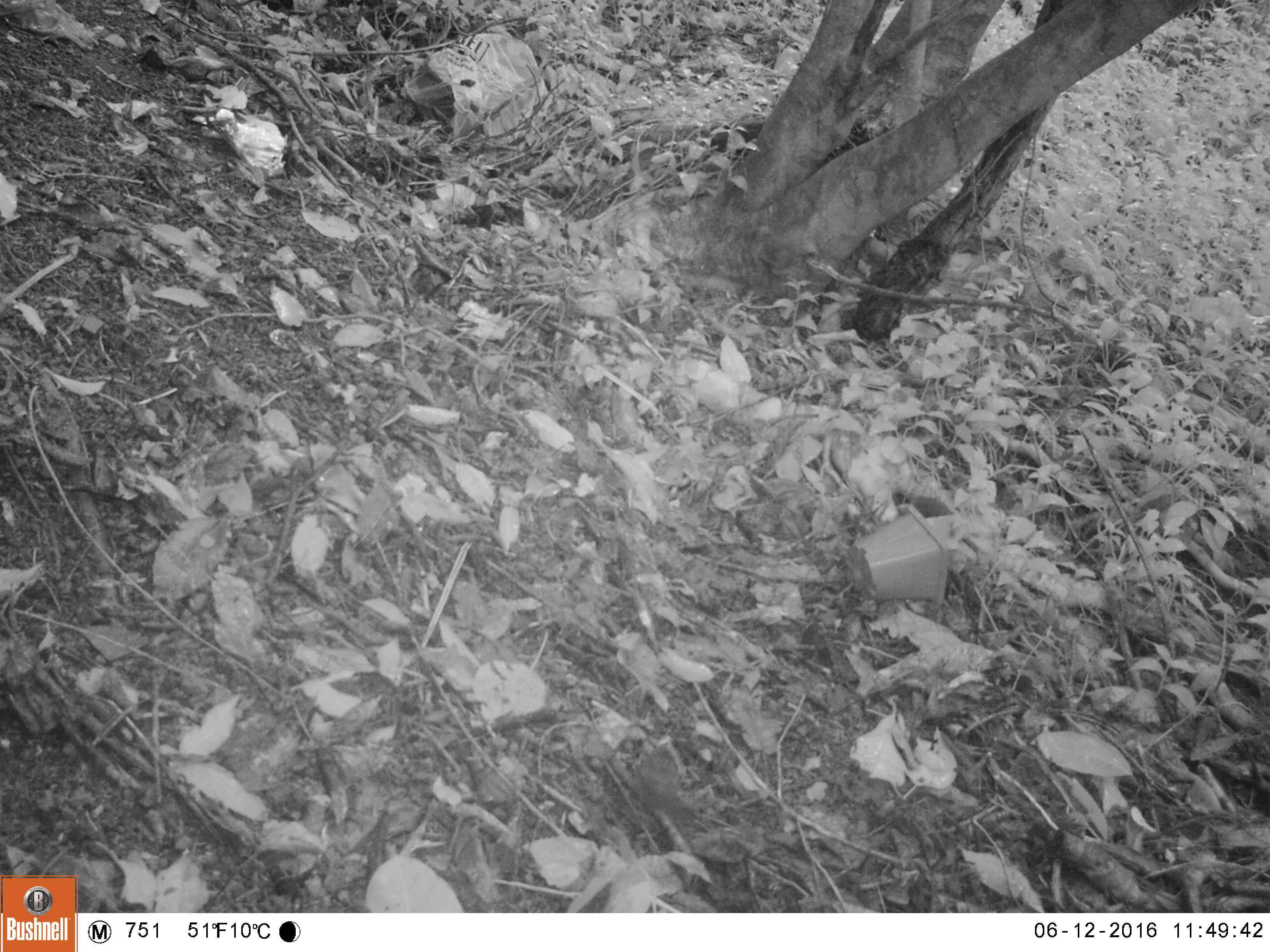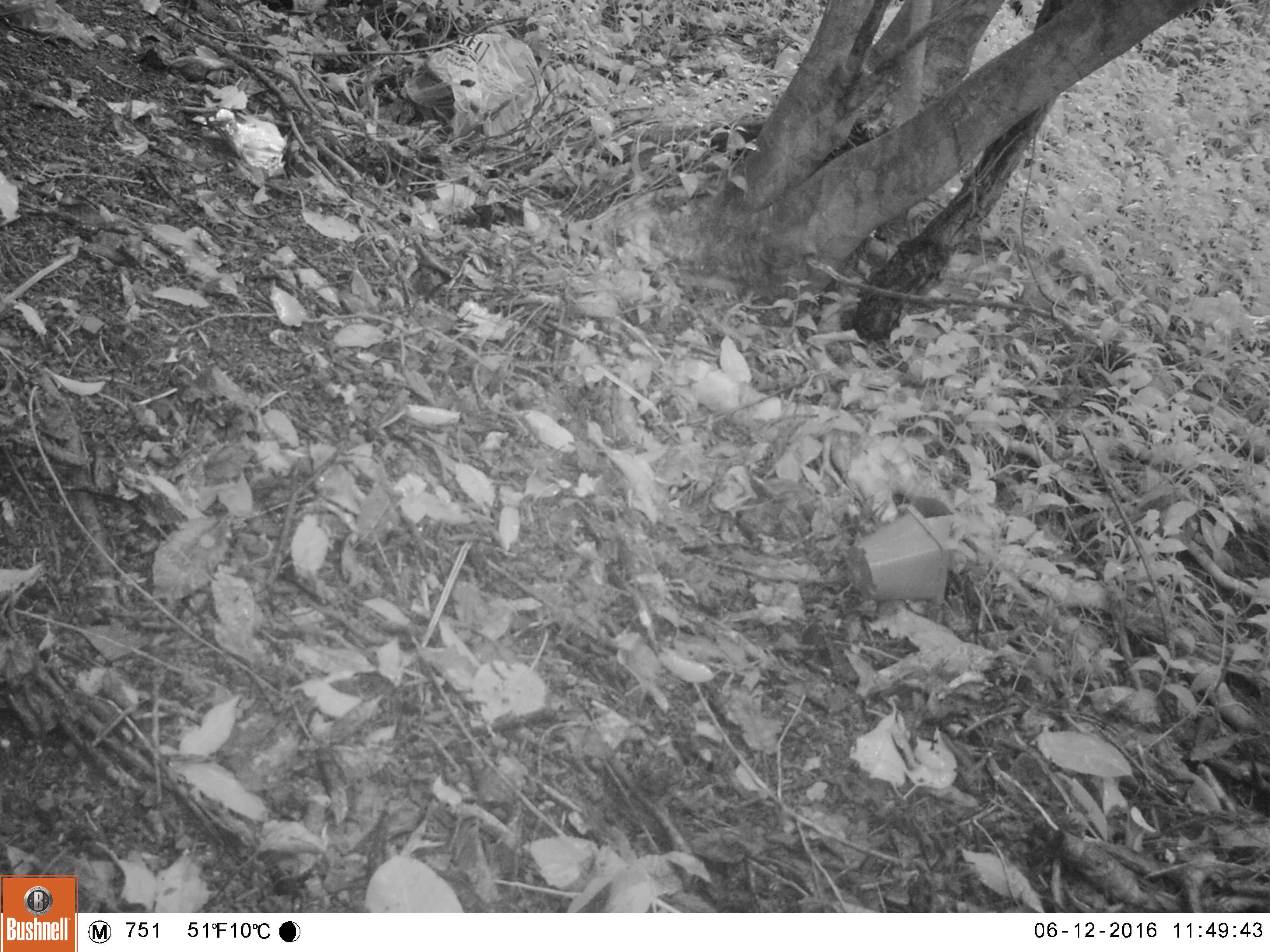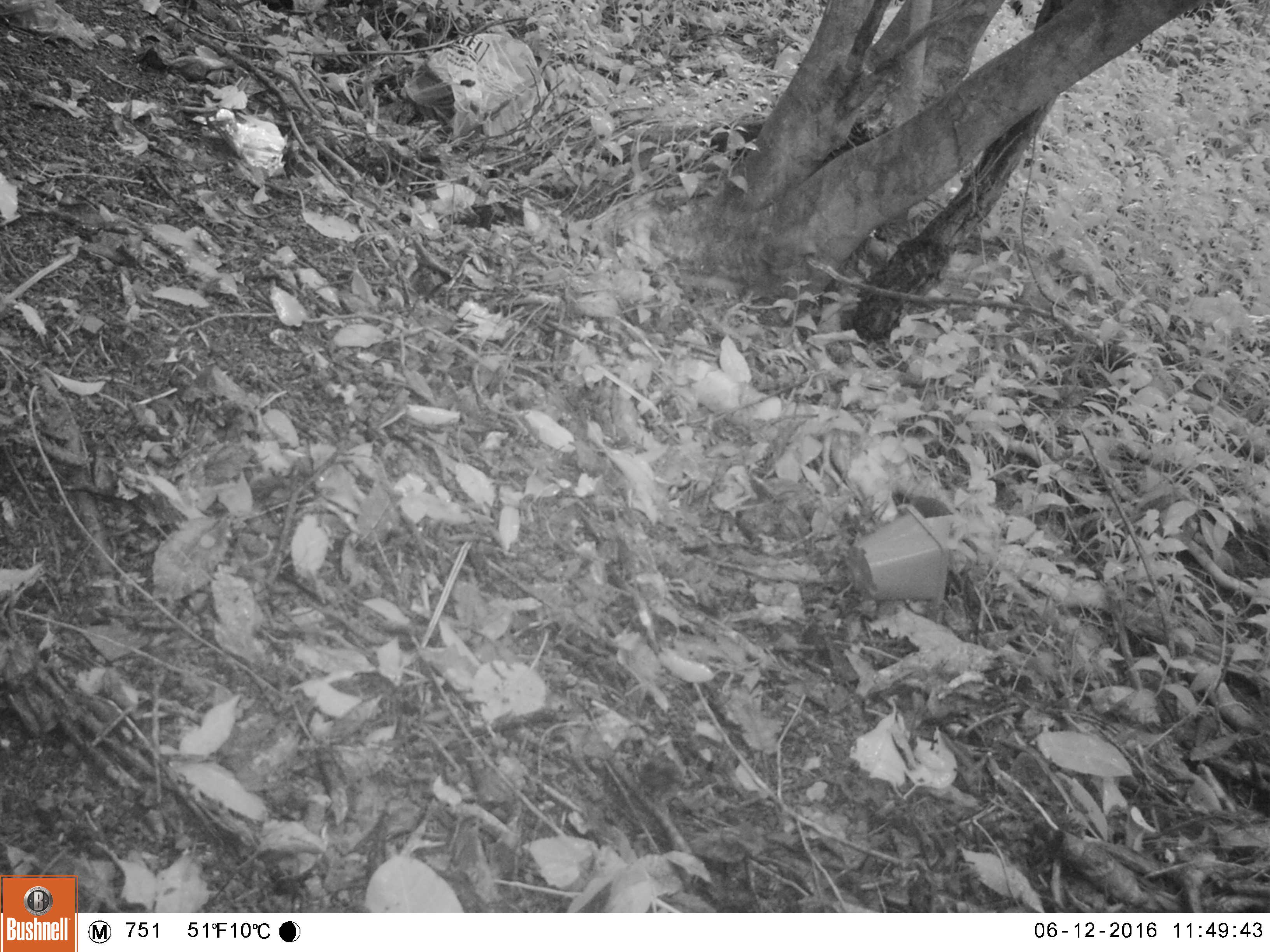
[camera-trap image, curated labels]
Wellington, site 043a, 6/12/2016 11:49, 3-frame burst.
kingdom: Animalia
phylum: Chordata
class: Aves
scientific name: Aves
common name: bird